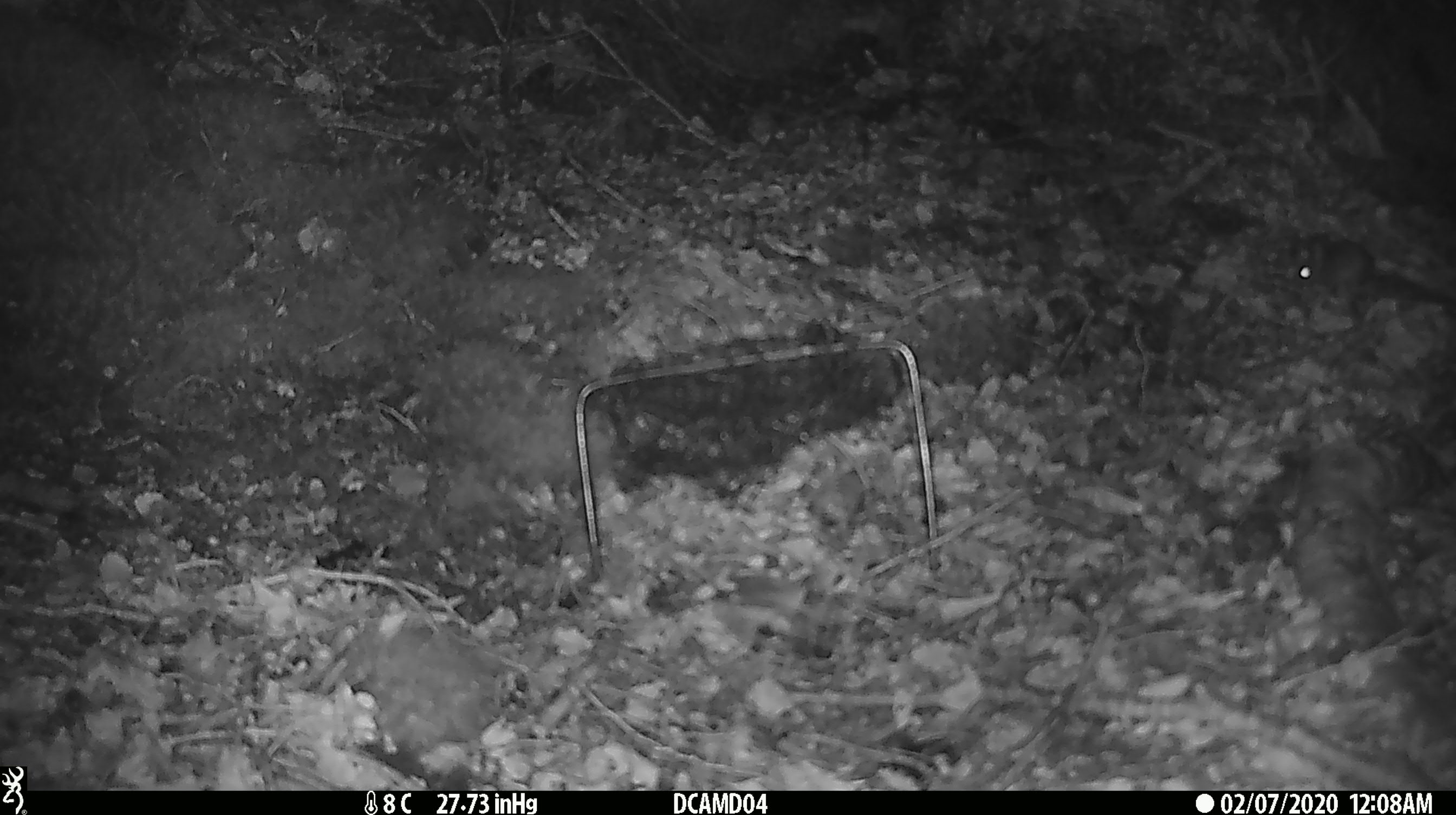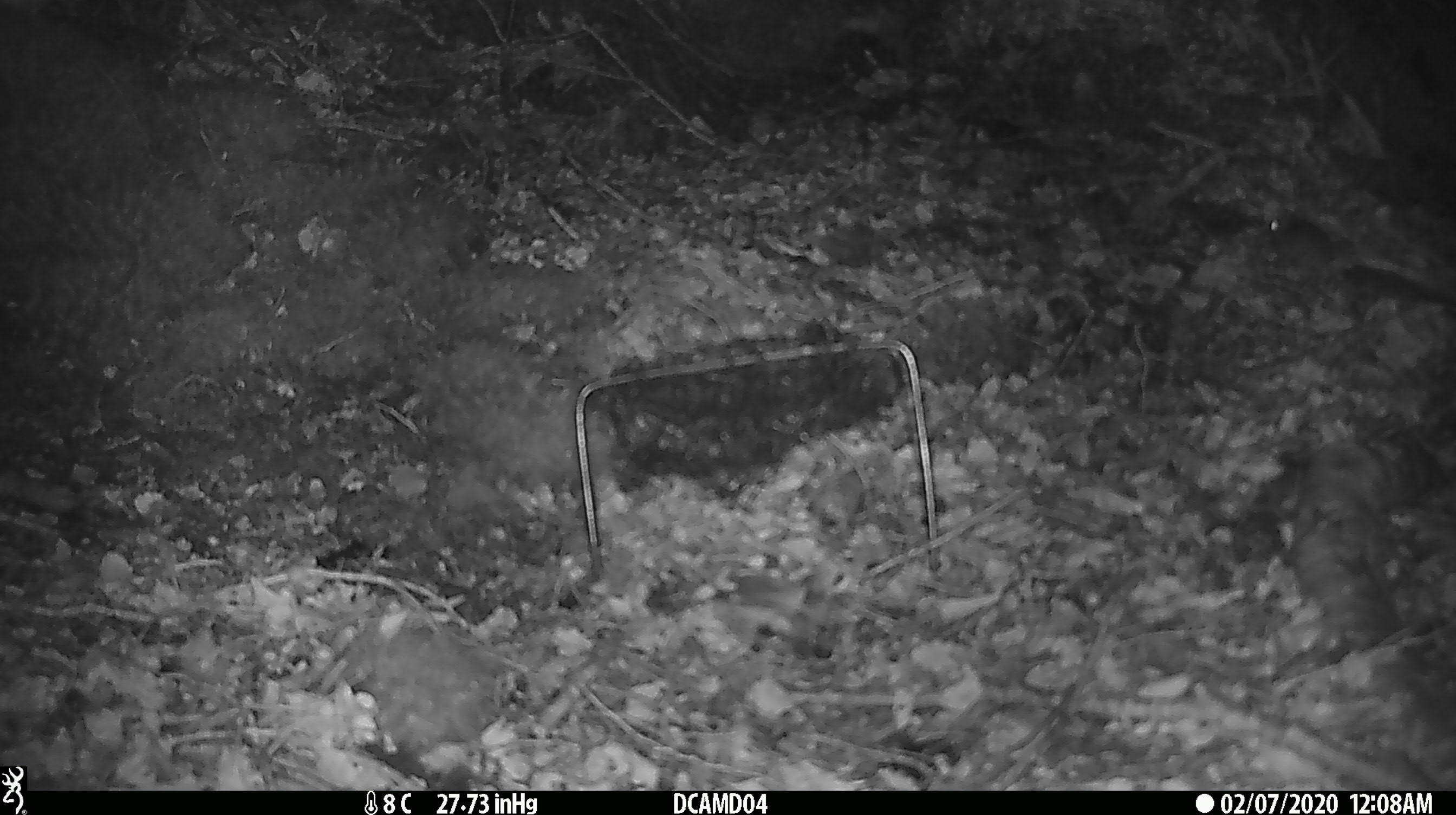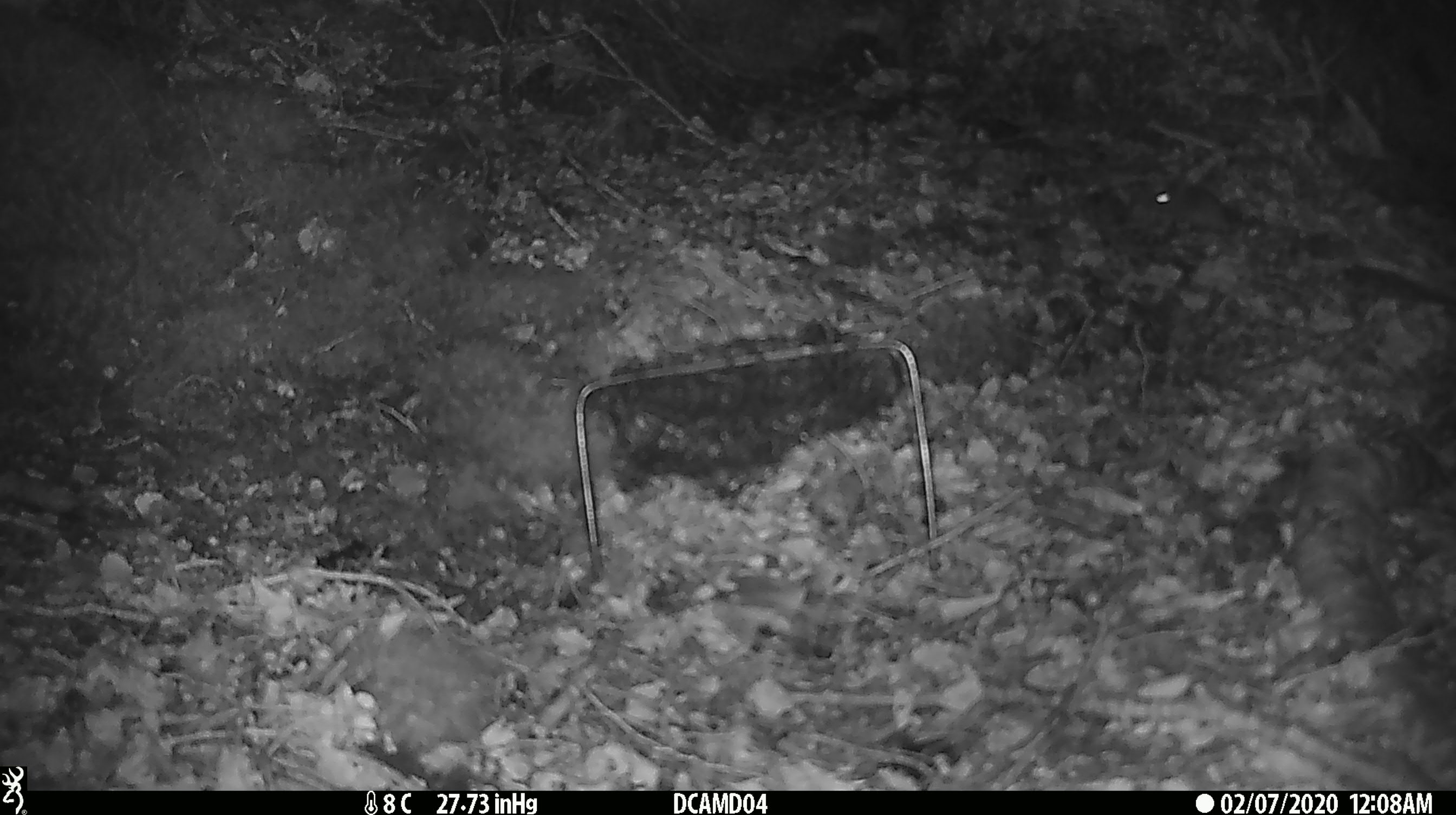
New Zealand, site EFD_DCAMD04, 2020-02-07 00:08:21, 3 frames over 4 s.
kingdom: Animalia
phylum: Chordata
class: Mammalia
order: Rodentia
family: Muridae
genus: Mus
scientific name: Mus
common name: mouse